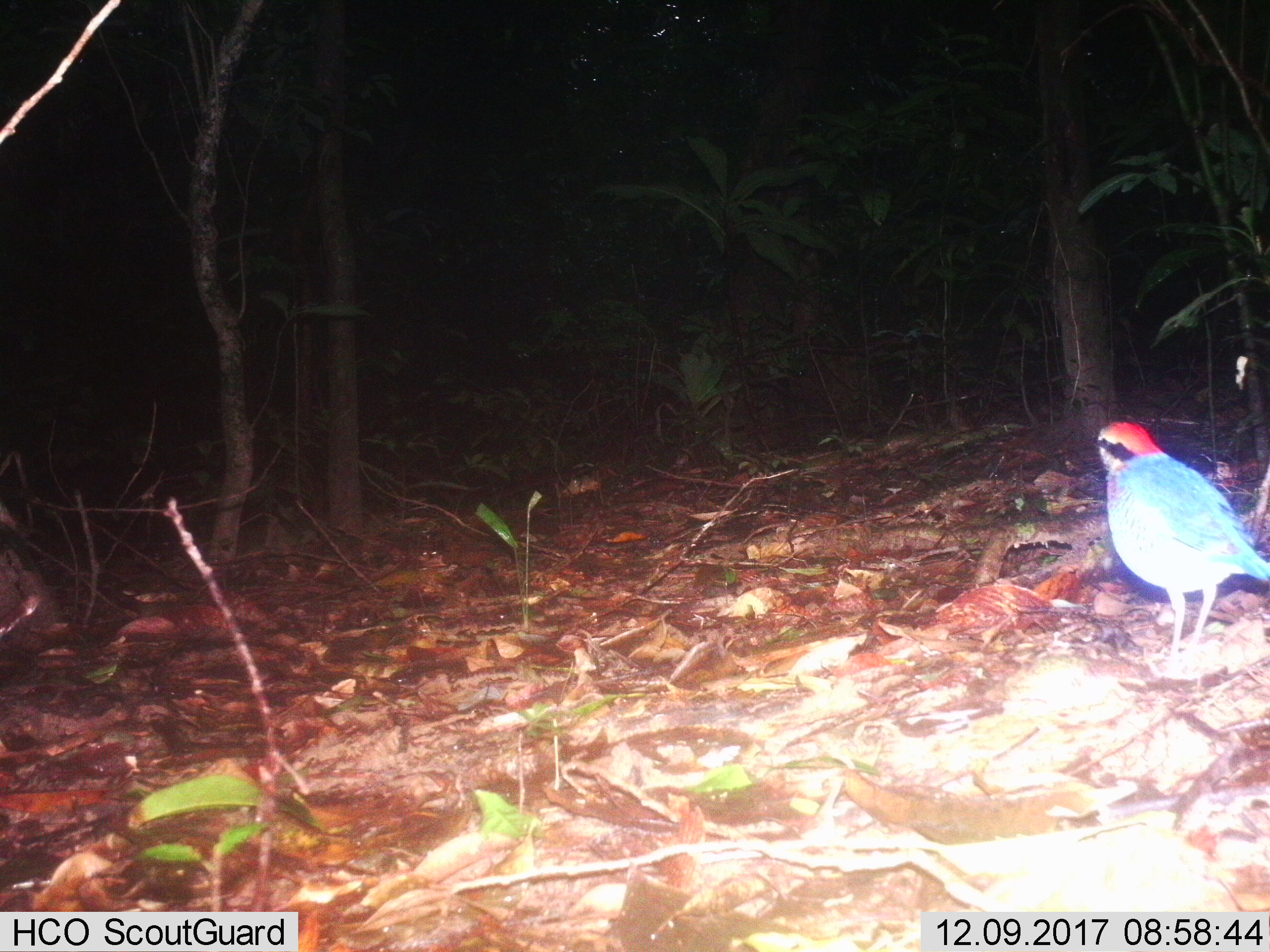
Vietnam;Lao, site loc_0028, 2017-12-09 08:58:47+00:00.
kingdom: Animalia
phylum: Chordata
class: Aves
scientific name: Aves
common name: bird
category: unidentified bird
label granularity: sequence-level